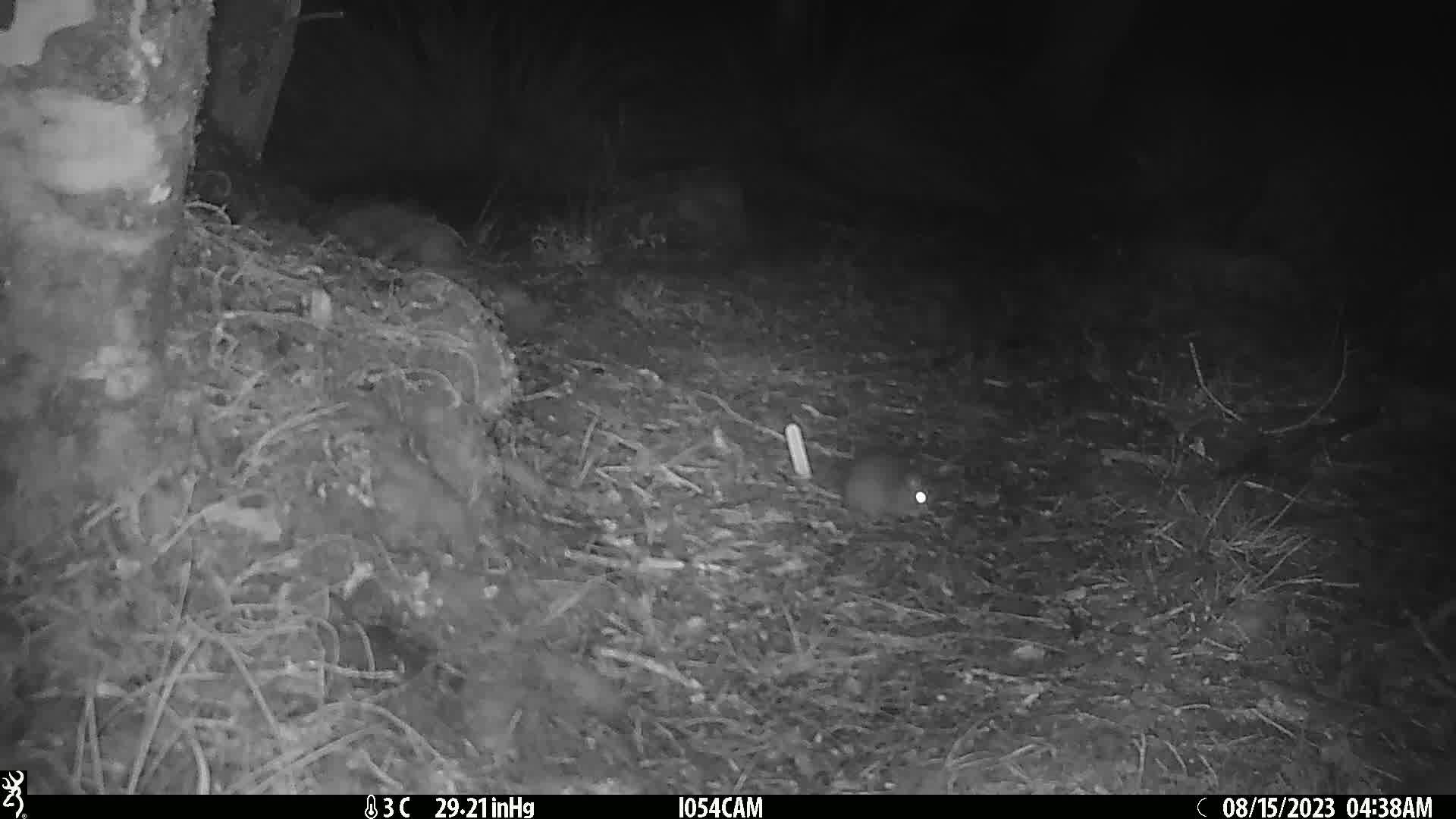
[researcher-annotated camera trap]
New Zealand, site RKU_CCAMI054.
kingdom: Animalia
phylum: Chordata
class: Mammalia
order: Rodentia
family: Muridae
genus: Rattus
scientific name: Rattus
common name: rat